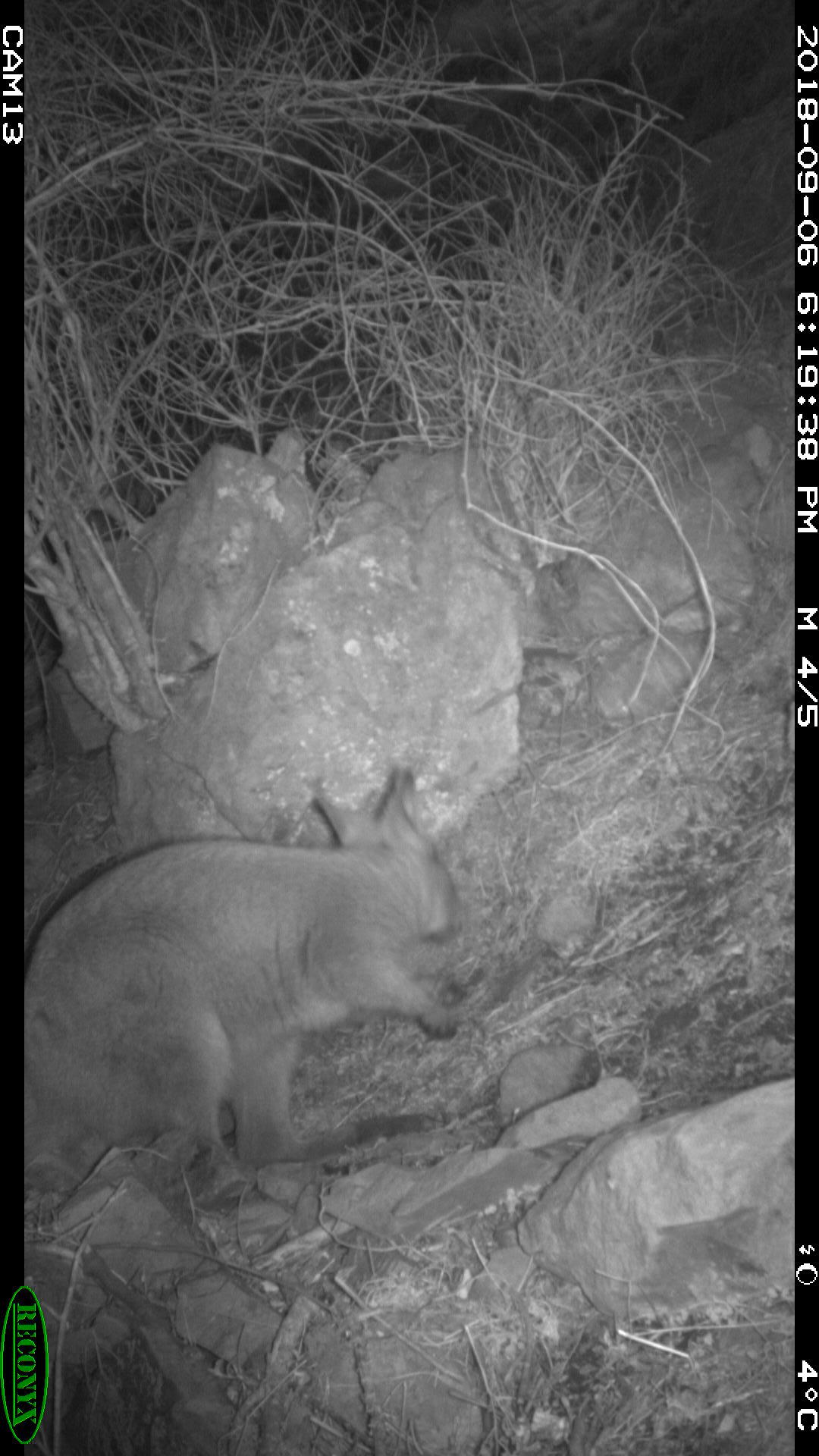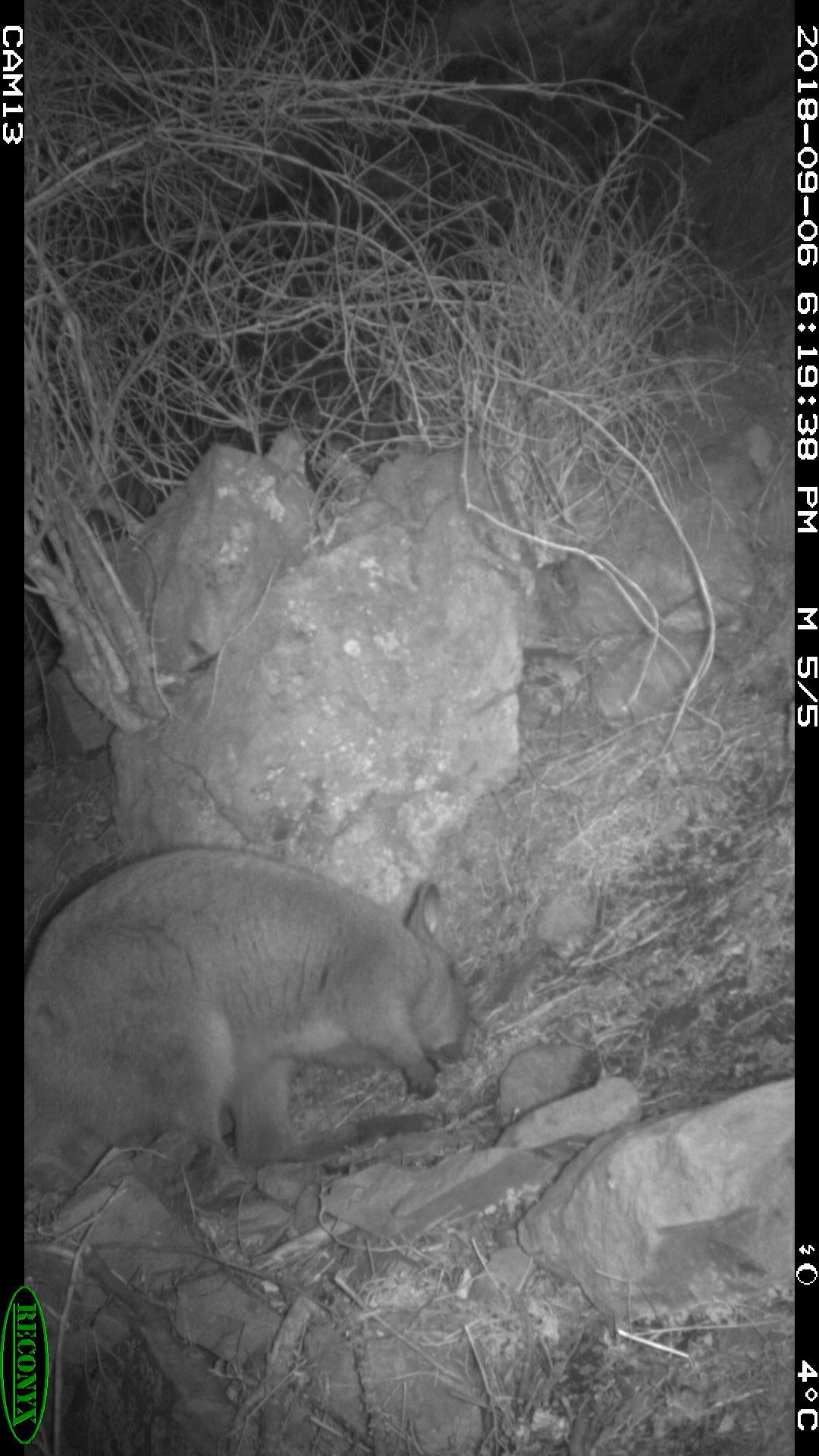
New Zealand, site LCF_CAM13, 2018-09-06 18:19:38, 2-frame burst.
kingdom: Animalia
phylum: Chordata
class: Mammalia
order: Diprotodontia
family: Macropodidae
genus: Notamacropus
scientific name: Notamacropus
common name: wallaby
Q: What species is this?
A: Wallaby (Notamacropus).